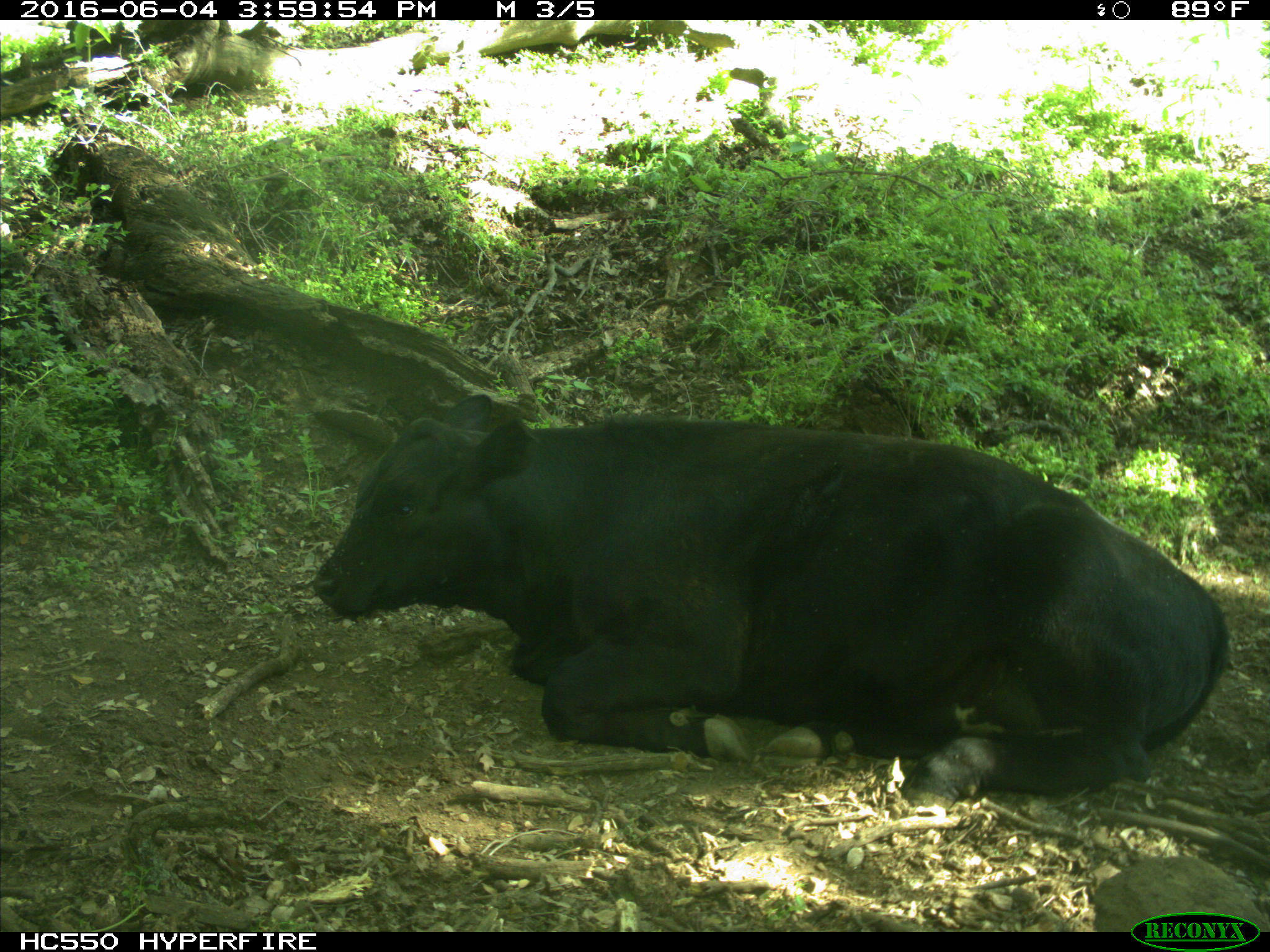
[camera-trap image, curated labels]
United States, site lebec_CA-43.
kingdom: Animalia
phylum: Chordata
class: Mammalia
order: Artiodactyla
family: Bovidae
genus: Bos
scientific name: Bos taurus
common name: domestic cow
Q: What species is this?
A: Bos taurus (domestic cow).